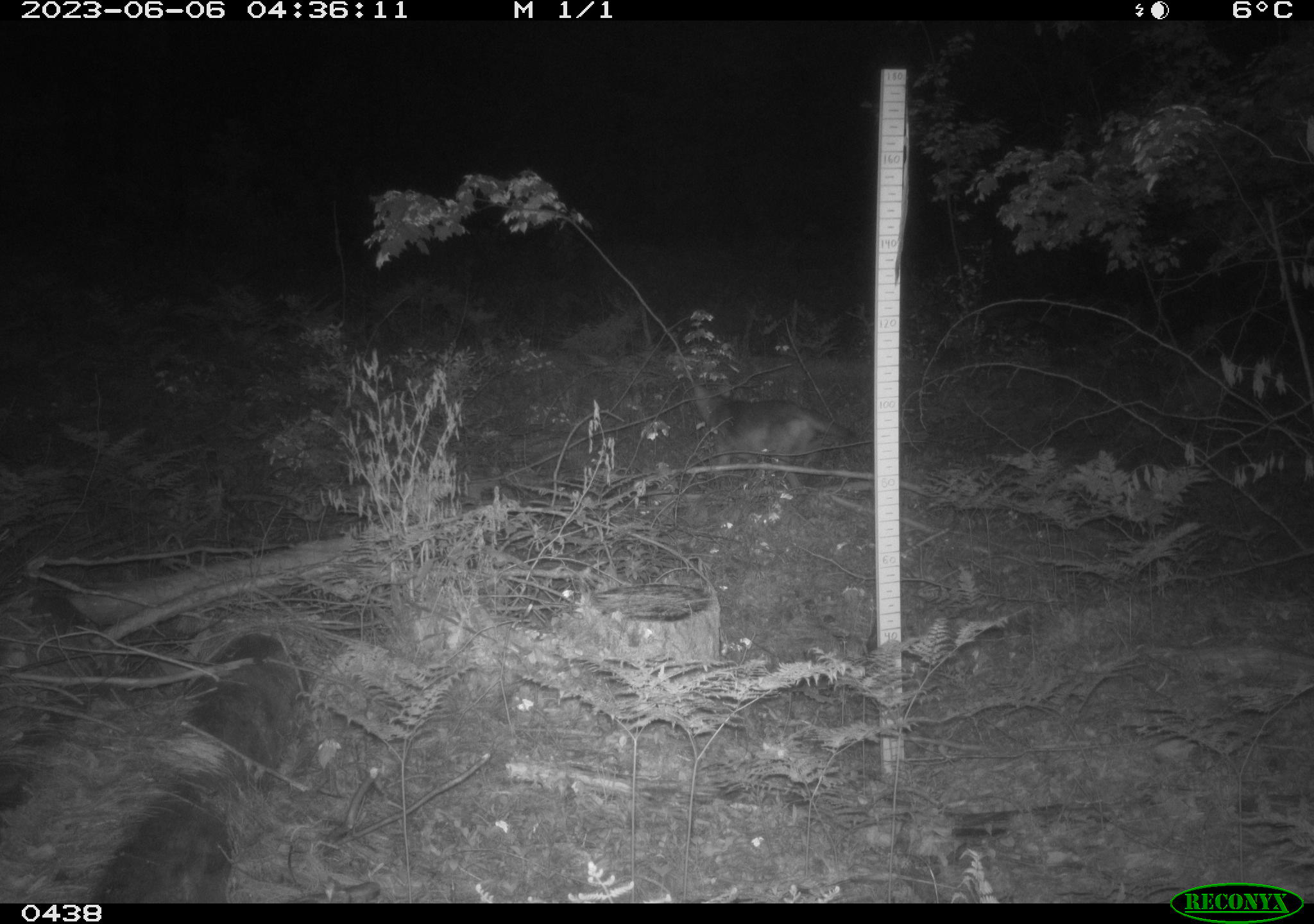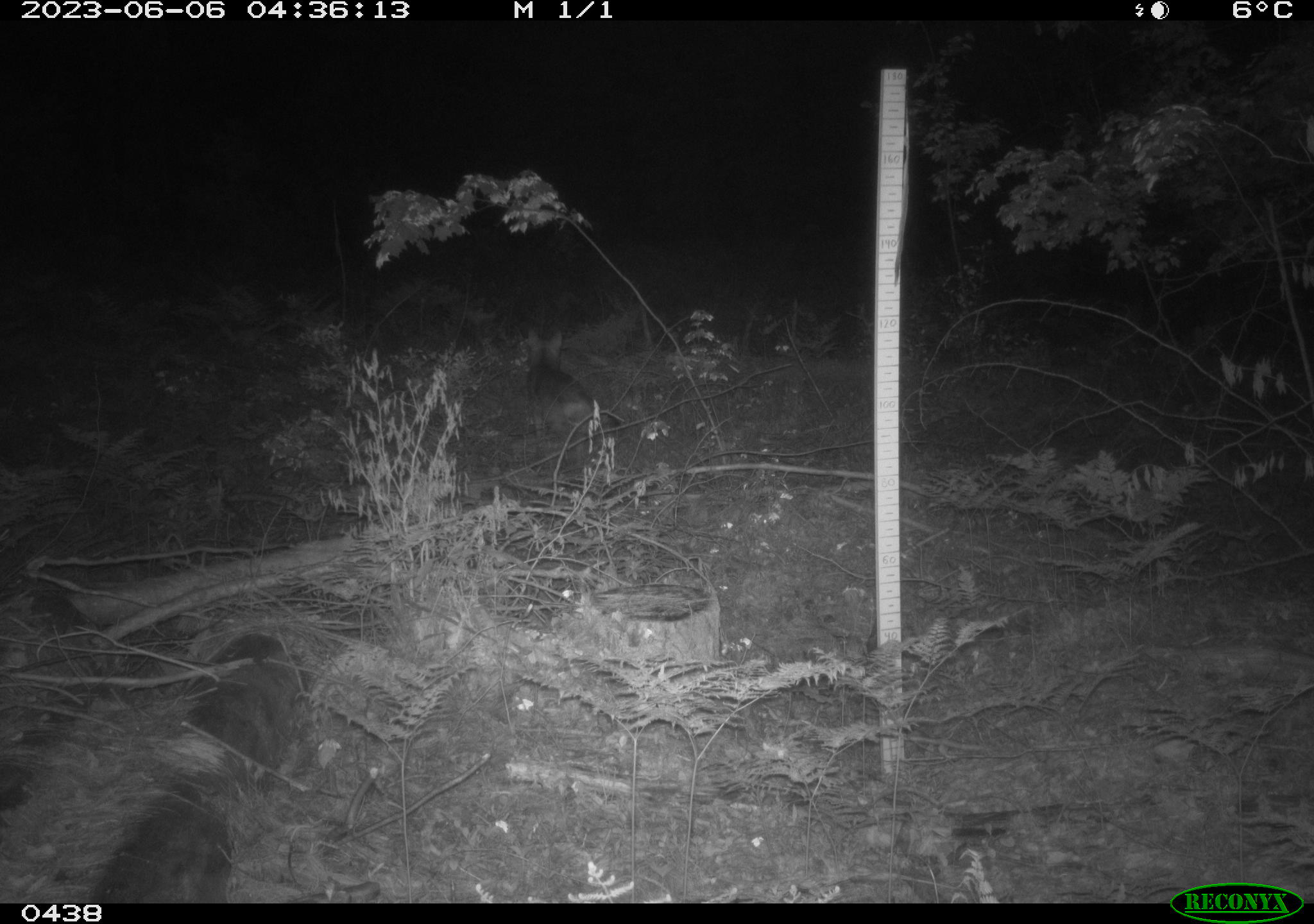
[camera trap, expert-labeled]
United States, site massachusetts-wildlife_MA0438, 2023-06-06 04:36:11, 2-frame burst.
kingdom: Animalia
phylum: Chordata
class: Mammalia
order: Carnivora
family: Canidae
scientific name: Canidae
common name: canid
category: canid sp.